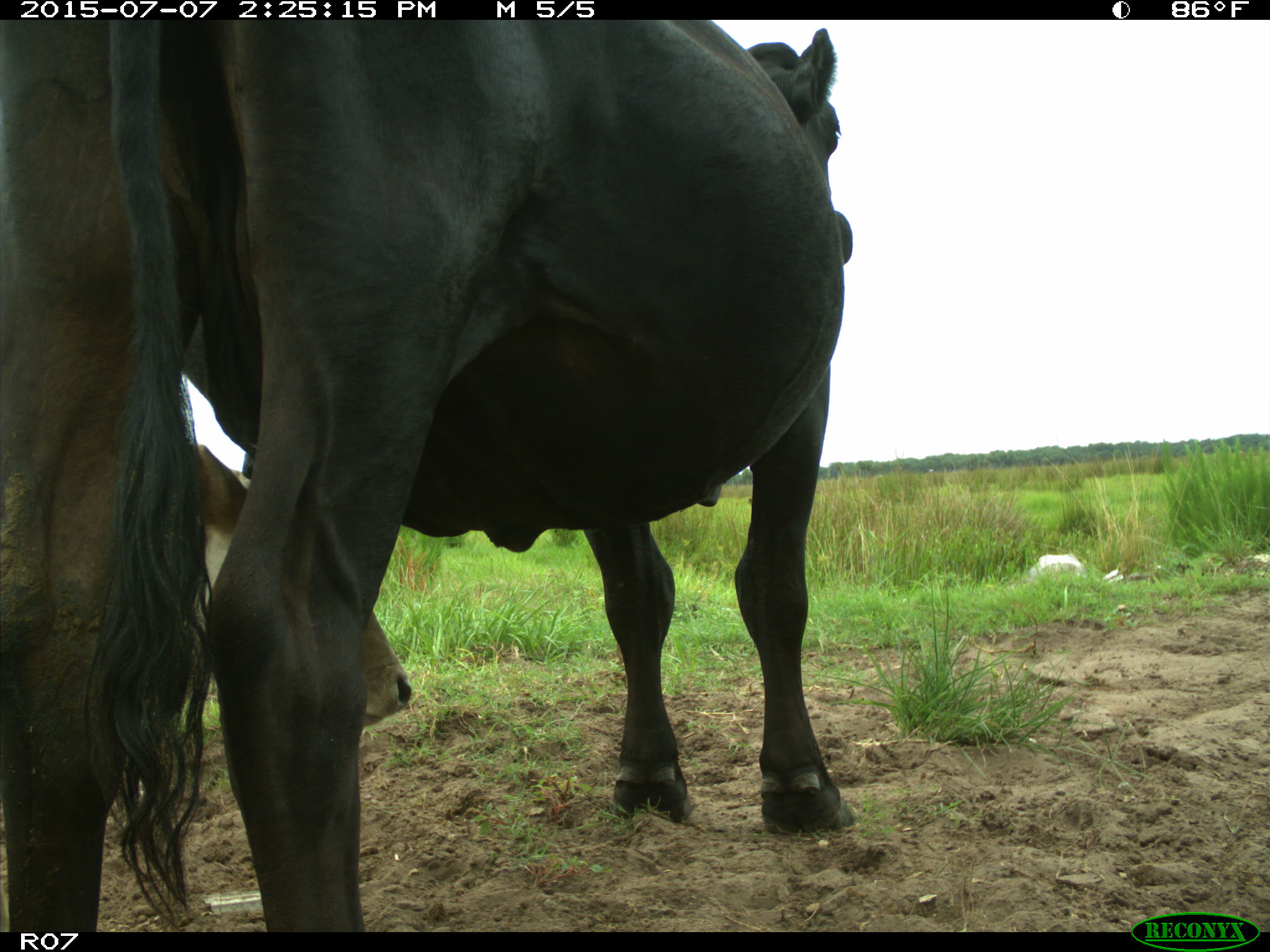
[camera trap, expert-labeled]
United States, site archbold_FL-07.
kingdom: Animalia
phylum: Chordata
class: Mammalia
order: Artiodactyla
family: Bovidae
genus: Bos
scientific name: Bos taurus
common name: domestic cow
Bos taurus (domestic cow).